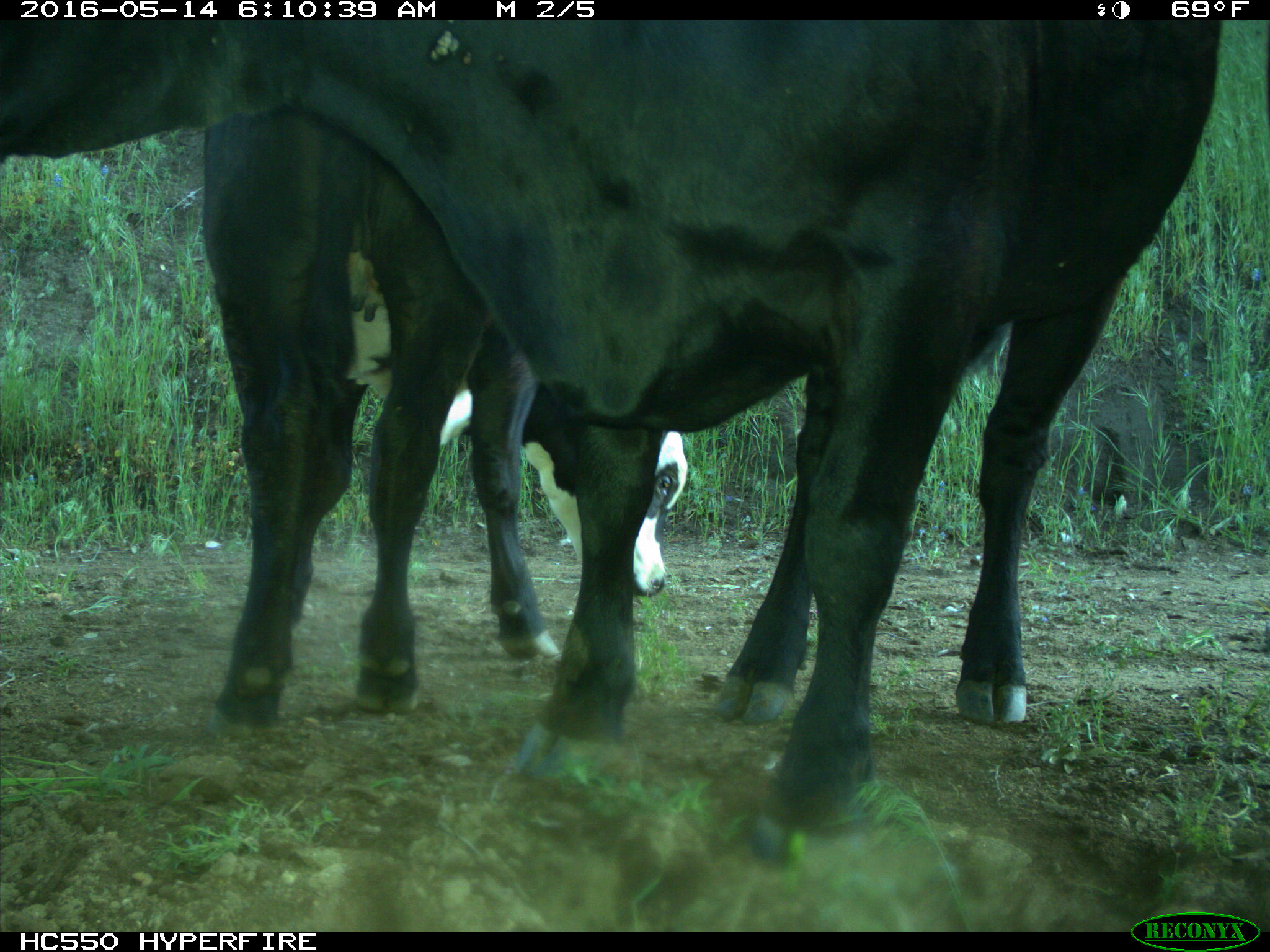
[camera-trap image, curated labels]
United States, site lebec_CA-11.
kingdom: Animalia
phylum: Chordata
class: Mammalia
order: Artiodactyla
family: Bovidae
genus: Bos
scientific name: Bos taurus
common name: domestic cow